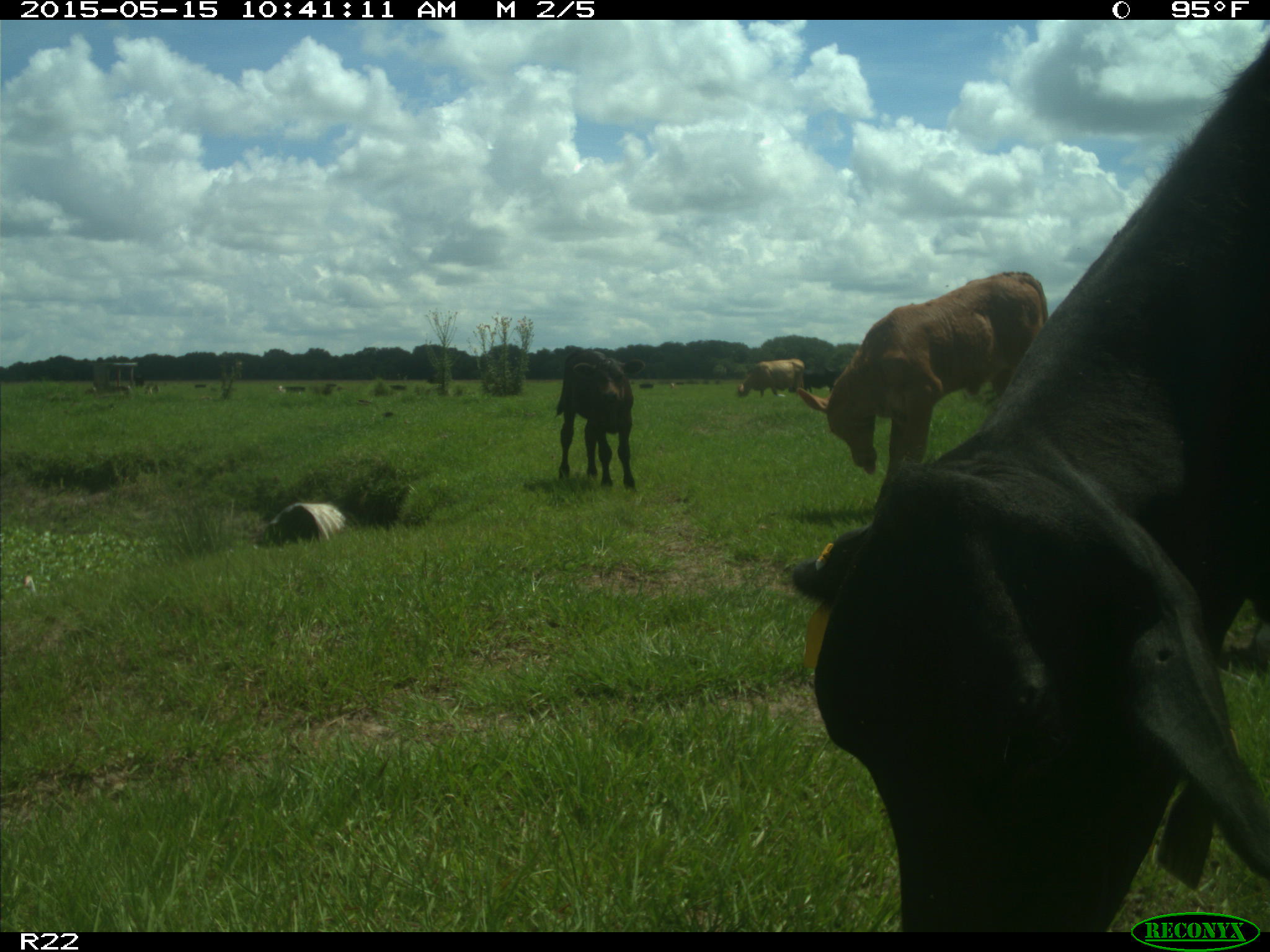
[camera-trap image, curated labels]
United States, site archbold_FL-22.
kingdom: Animalia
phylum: Chordata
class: Mammalia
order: Artiodactyla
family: Bovidae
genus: Bos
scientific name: Bos taurus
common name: domestic cow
Bos taurus (domestic cow).